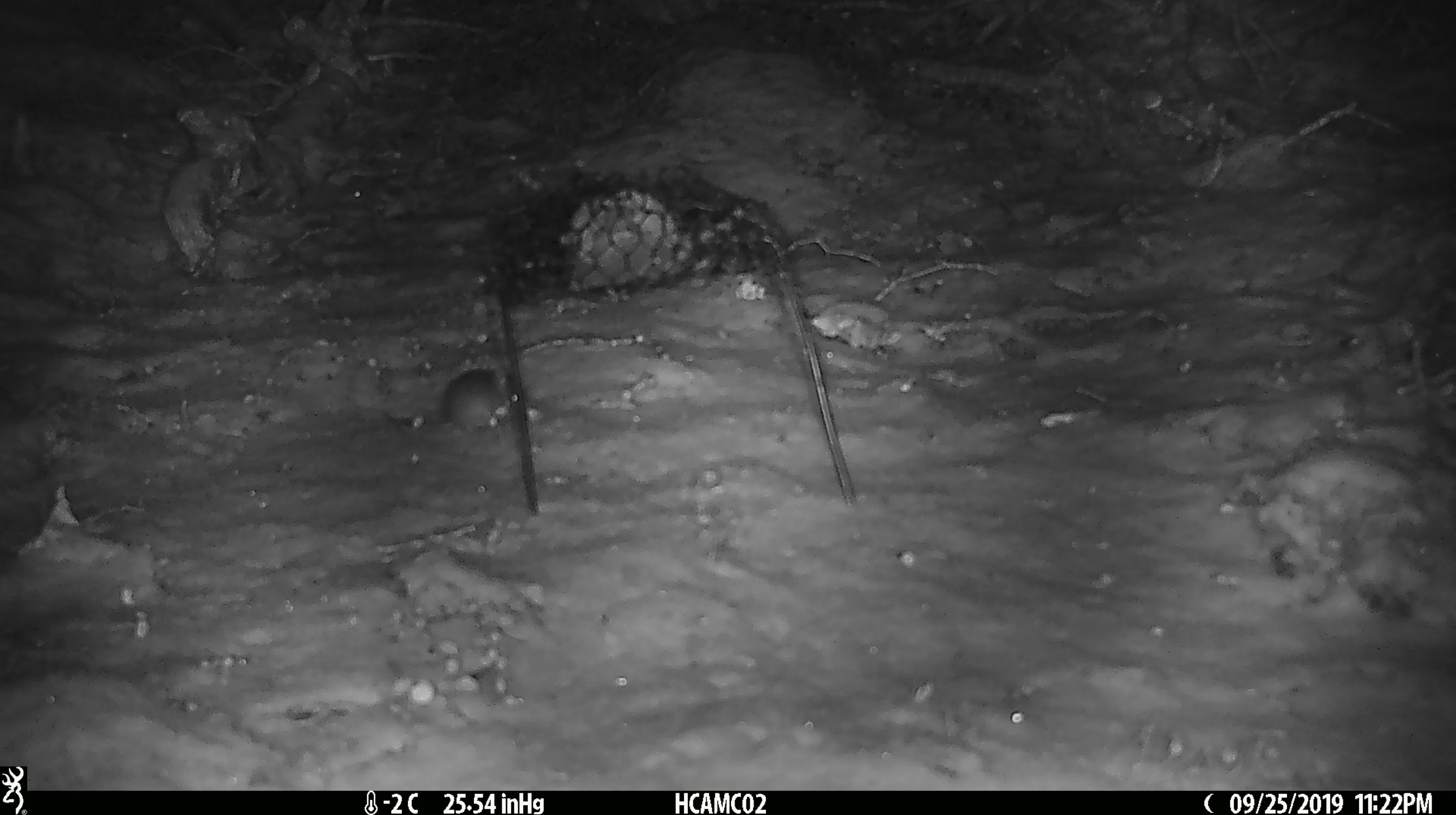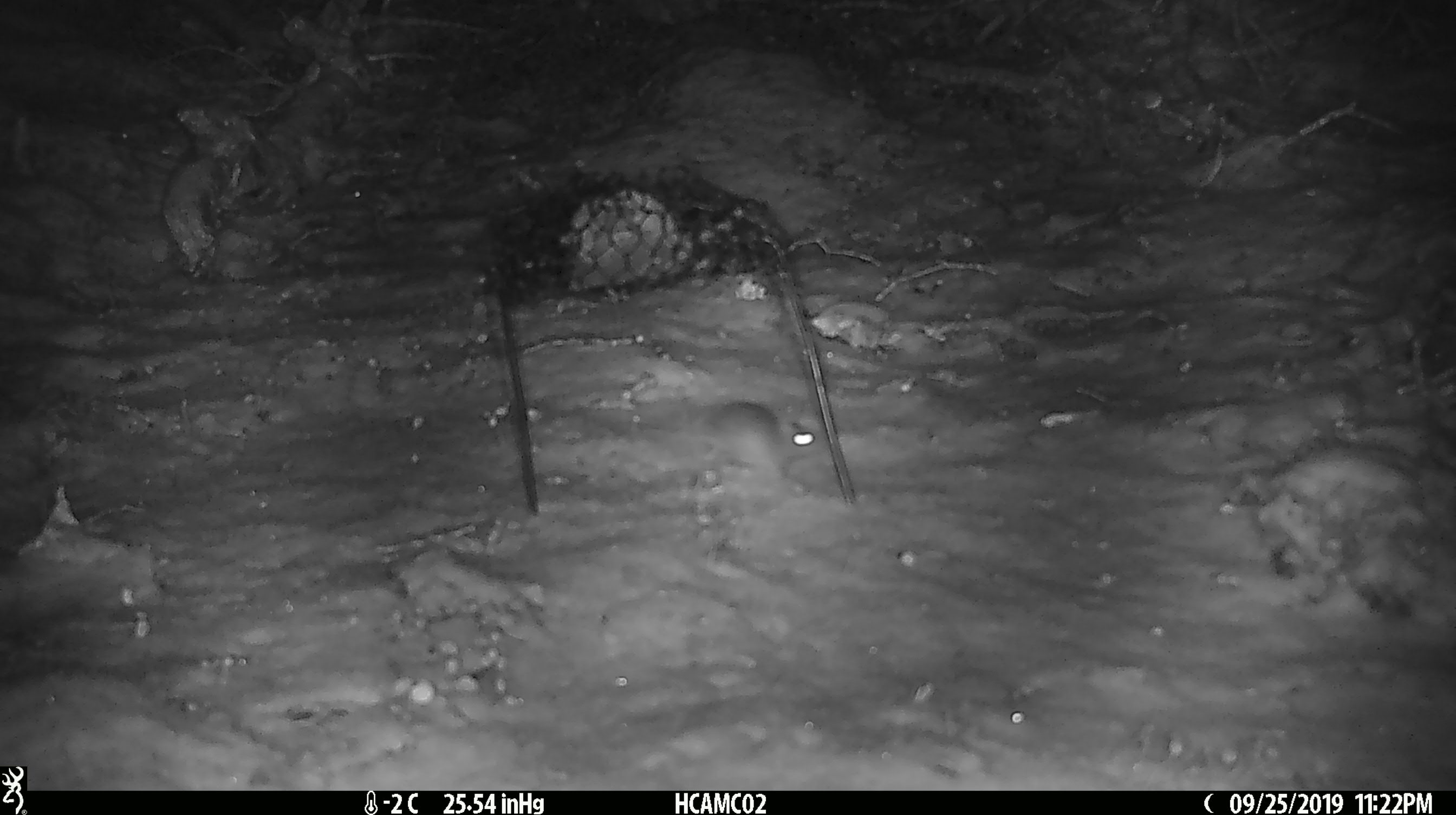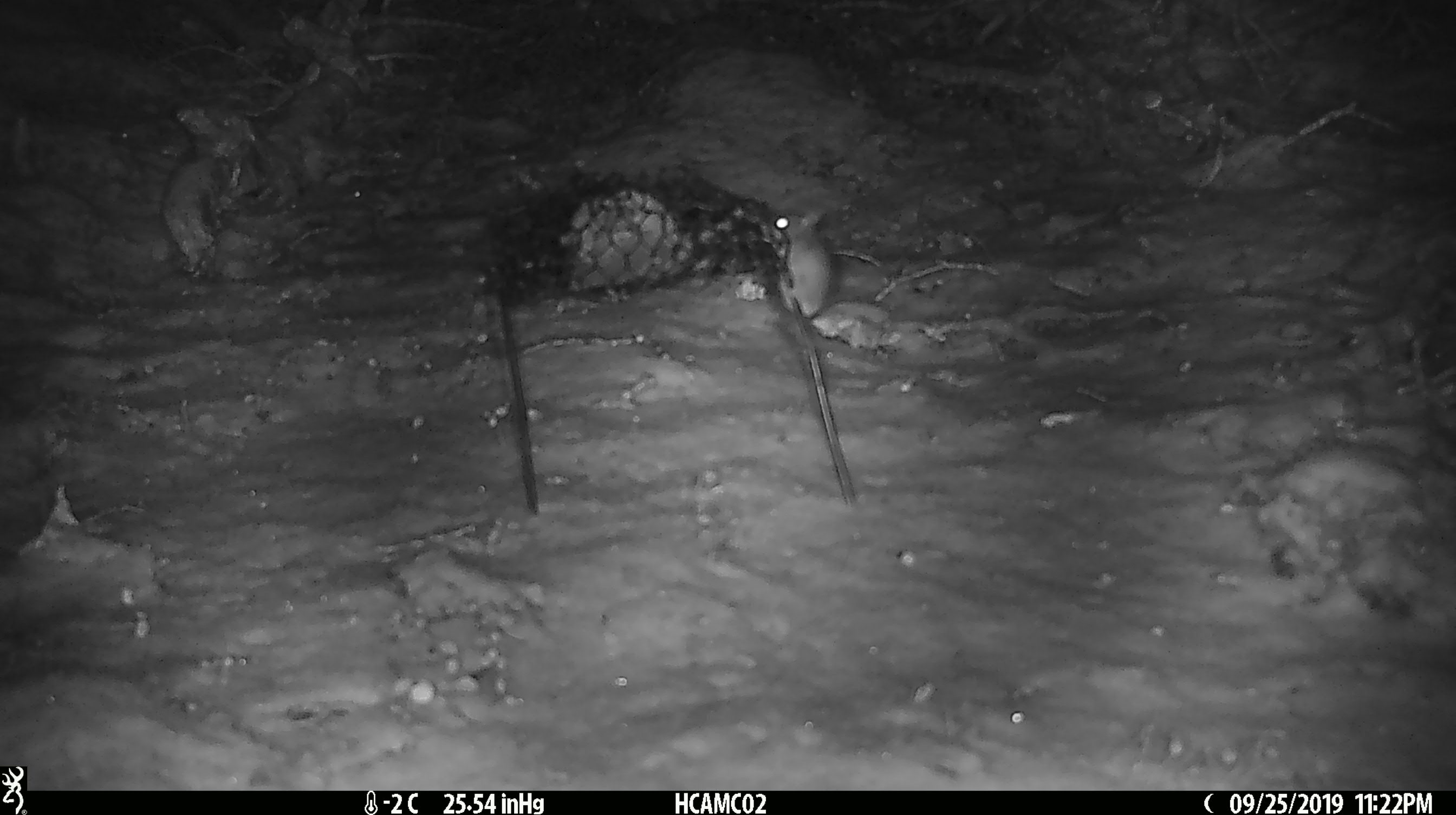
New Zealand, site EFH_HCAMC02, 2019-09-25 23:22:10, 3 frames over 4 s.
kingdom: Animalia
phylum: Chordata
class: Mammalia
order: Rodentia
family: Muridae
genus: Mus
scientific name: Mus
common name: mouse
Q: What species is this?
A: Mouse (Mus).